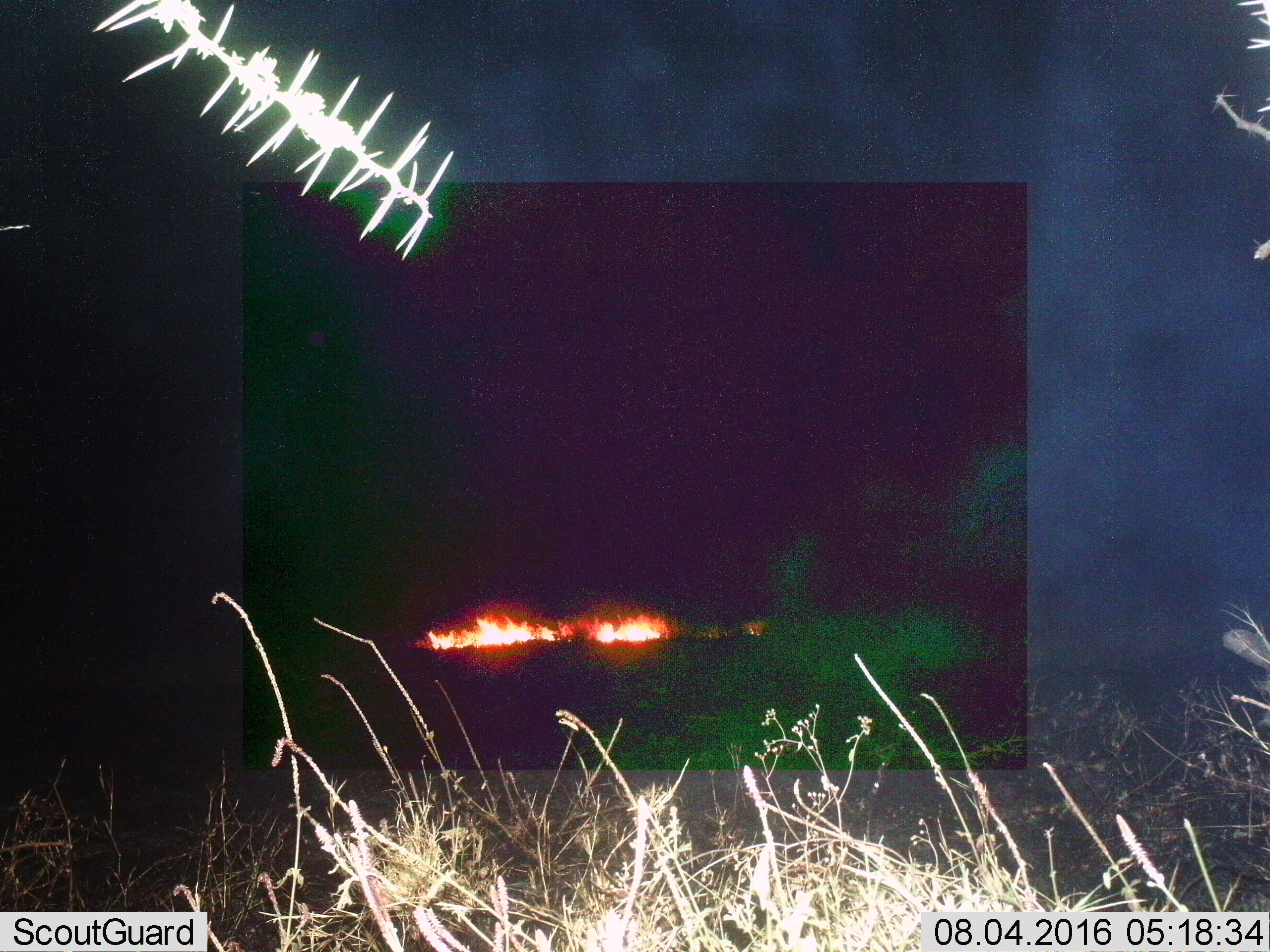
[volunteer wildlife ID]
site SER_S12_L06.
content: unidentified animal